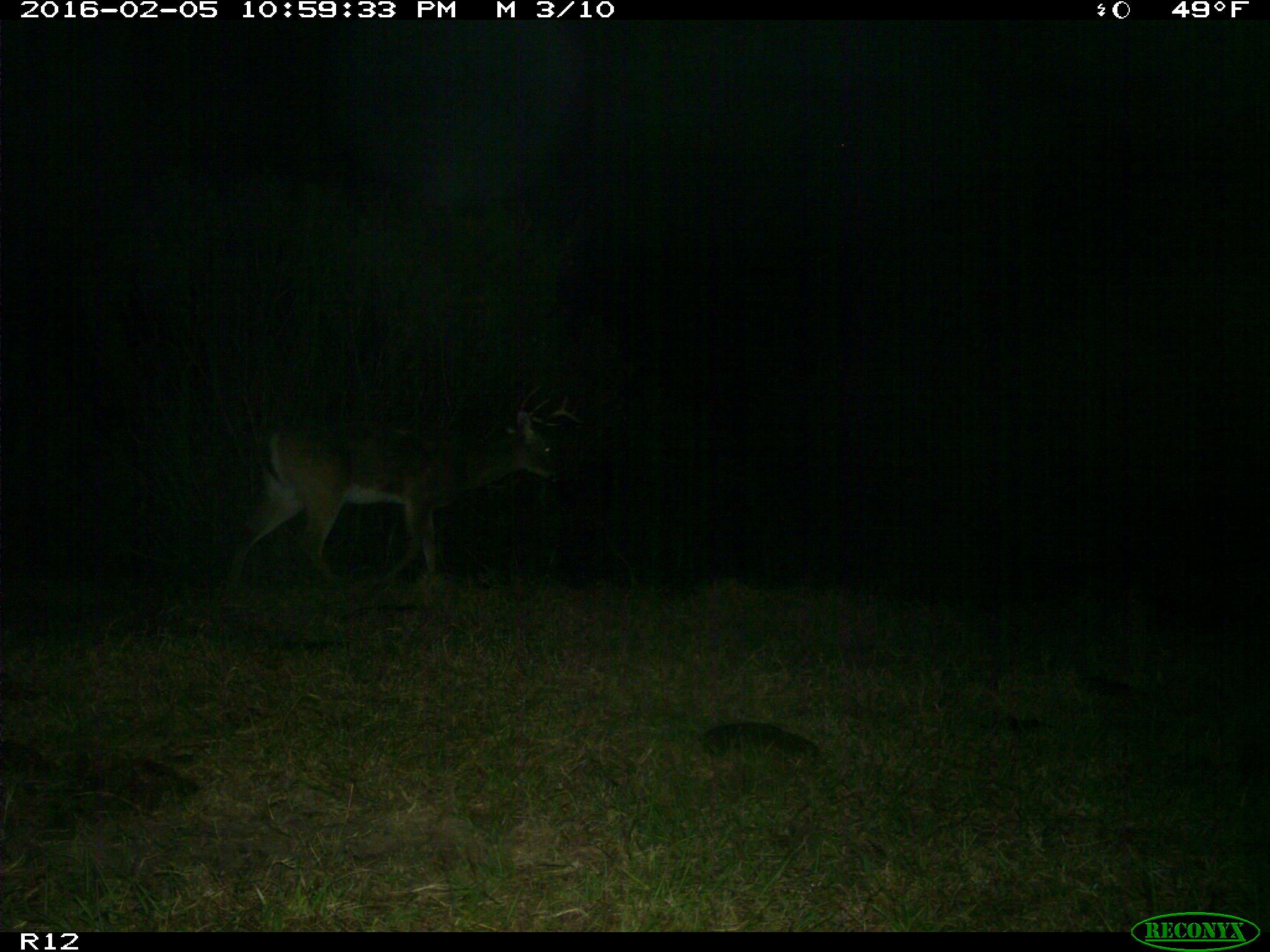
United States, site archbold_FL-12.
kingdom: Animalia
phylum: Chordata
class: Mammalia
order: Artiodactyla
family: Cervidae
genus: Odocoileus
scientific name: Odocoileus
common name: deer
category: unidentified deer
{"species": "unidentified deer (deer) (Odocoileus)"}